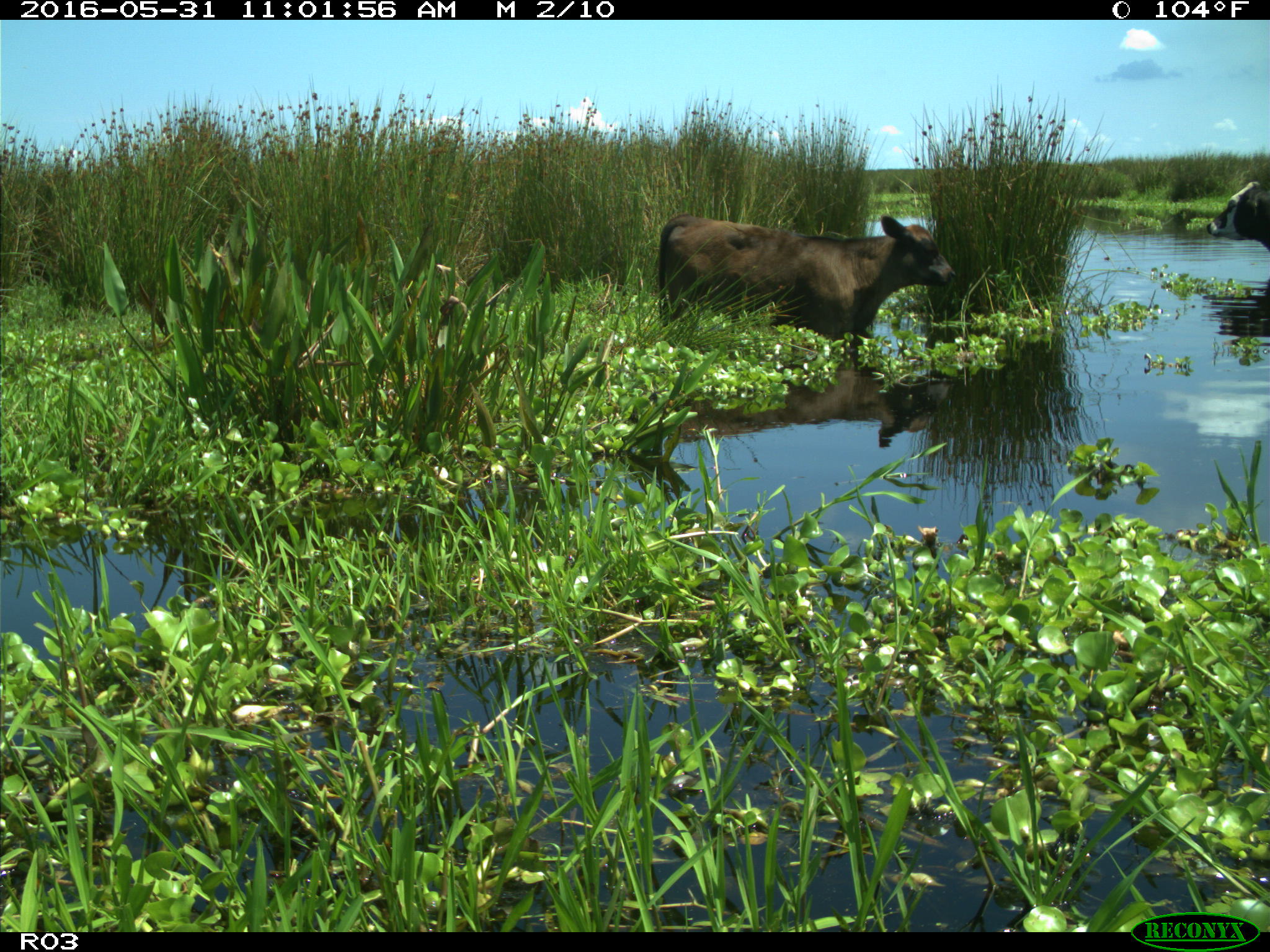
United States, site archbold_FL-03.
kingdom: Animalia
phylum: Chordata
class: Mammalia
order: Artiodactyla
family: Bovidae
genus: Bos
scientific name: Bos taurus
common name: domestic cow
Bos taurus (domestic cow).